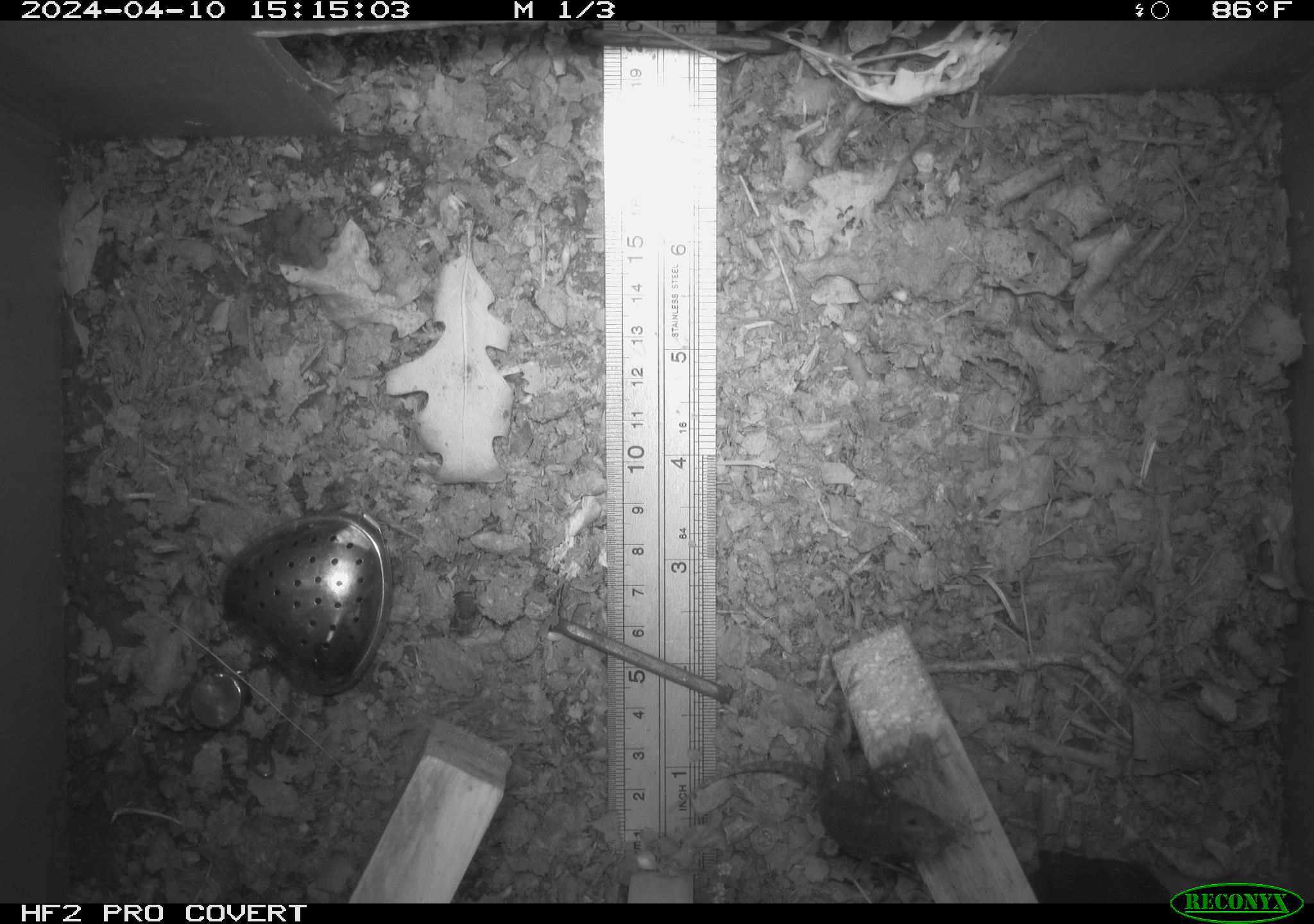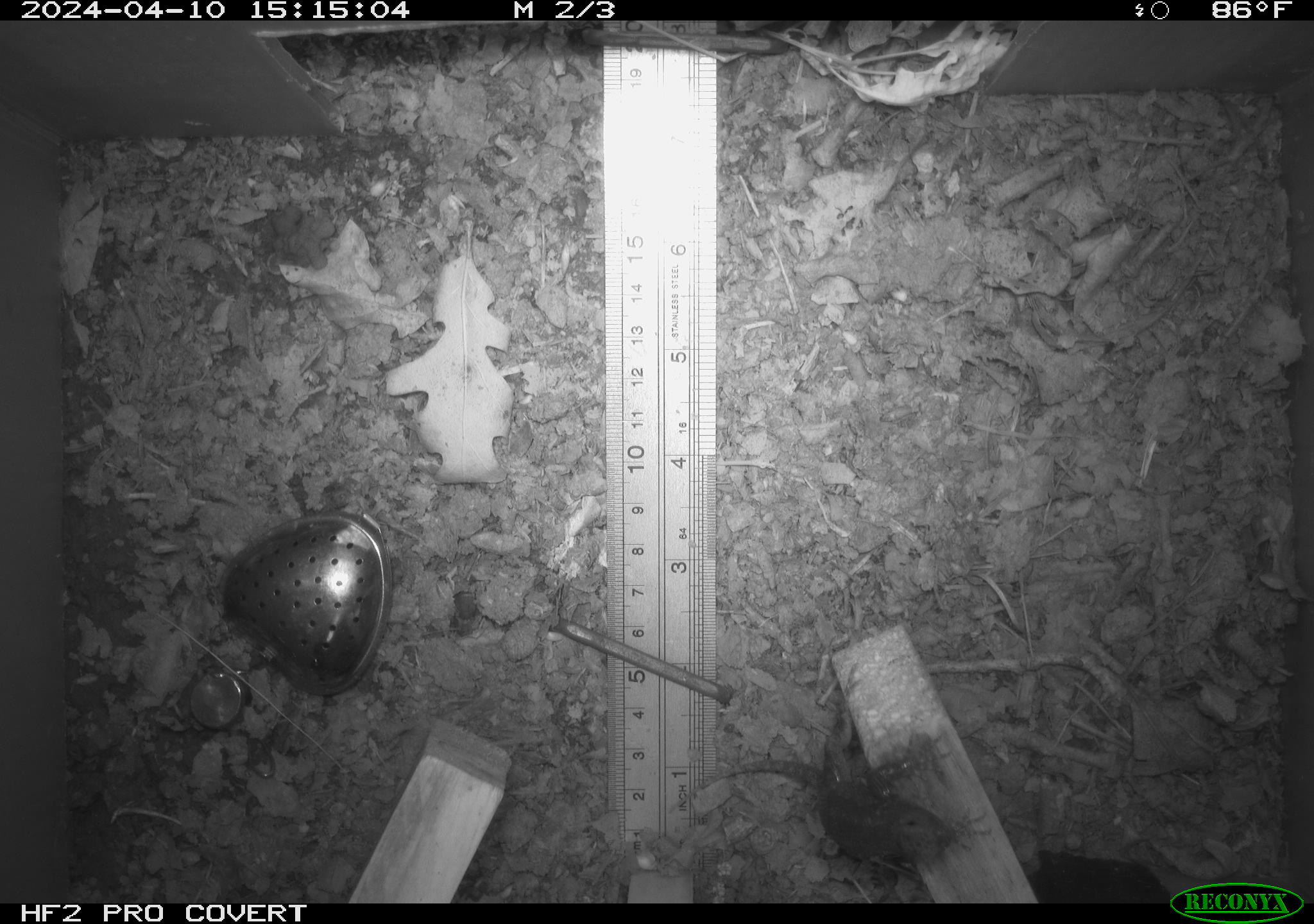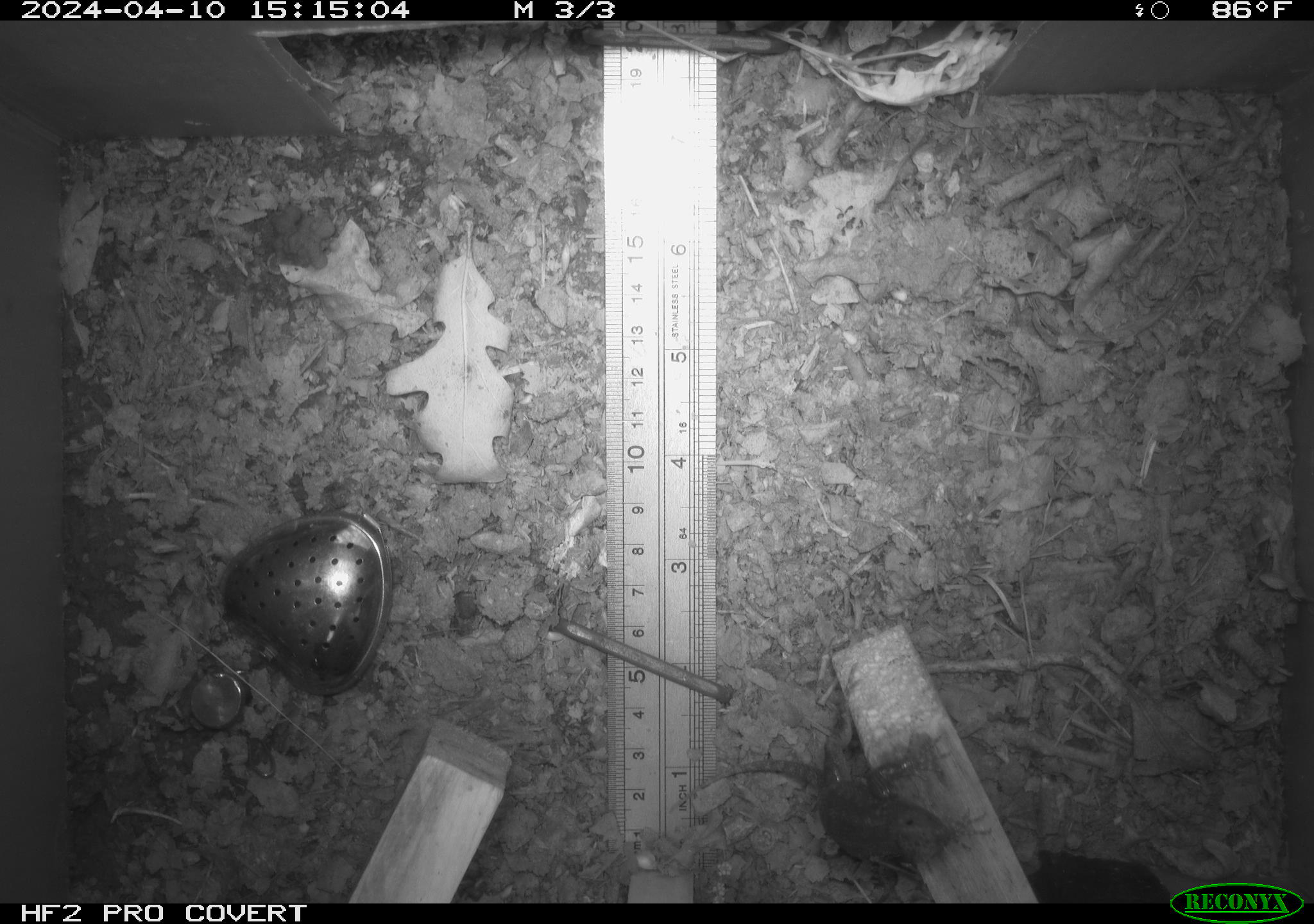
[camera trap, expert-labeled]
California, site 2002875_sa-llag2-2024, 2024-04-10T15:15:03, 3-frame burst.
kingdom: Animalia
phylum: Chordata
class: Reptilia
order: Squamata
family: Phrynosomatidae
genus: Sceloporus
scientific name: Sceloporus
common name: spiny lizards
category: sceloporus species